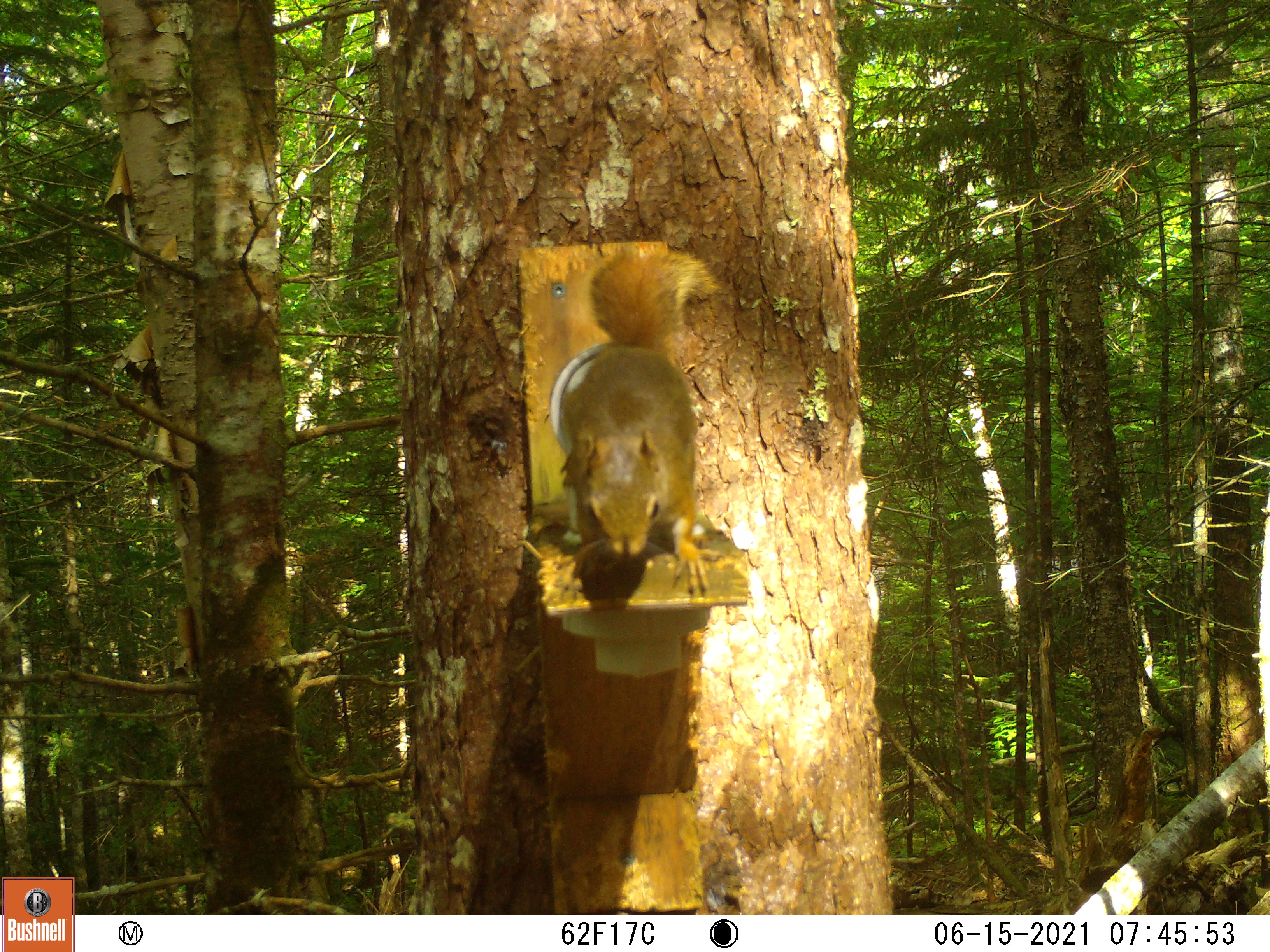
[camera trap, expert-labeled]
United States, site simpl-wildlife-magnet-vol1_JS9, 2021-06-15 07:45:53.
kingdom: Animalia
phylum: Chordata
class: Mammalia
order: Rodentia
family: Sciuridae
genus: Tamiasciurus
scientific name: Tamiasciurus hudsonicus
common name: red squirrel